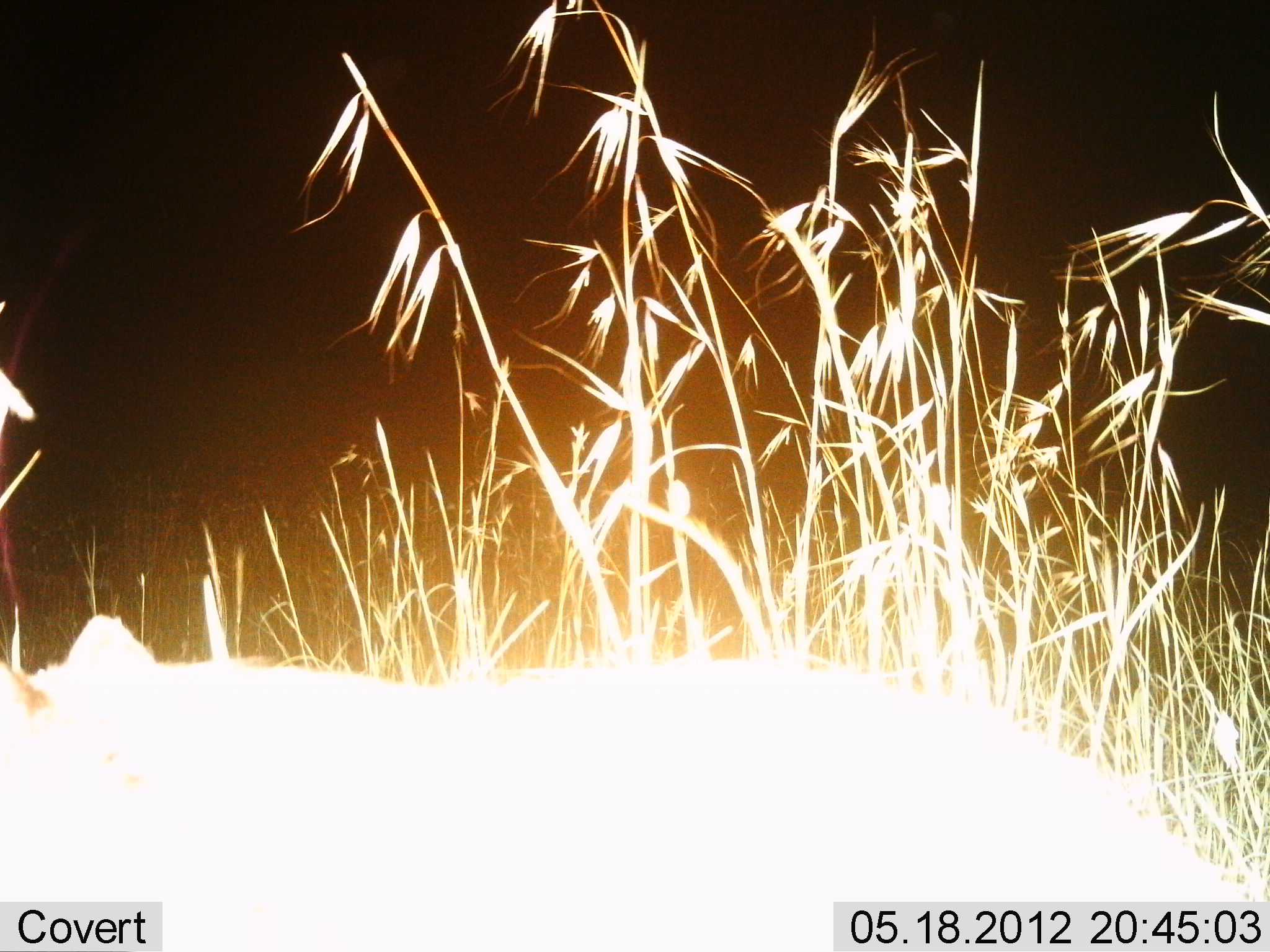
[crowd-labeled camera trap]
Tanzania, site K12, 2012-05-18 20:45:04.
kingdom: Animalia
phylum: Chordata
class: Mammalia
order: Carnivora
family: Felidae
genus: Felis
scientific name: Felis lybica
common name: african wild cat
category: wildcat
Wildcat (african wild cat) (Felis lybica), count 1. Behavior (volunteer vote fractions): standing 60%, resting 0%, moving 40%, interacting 0%. Young present (vote fraction): 0%. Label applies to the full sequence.